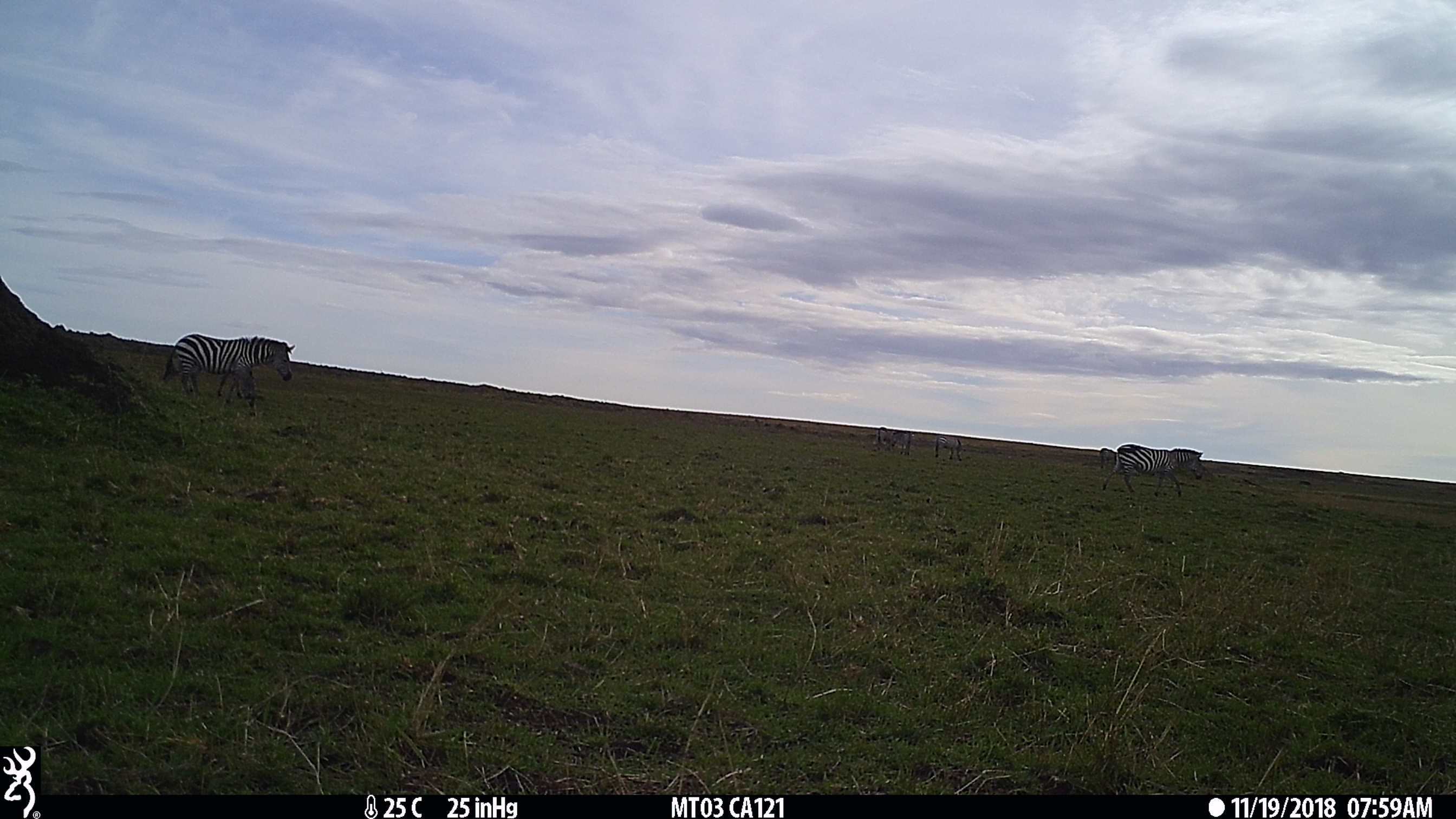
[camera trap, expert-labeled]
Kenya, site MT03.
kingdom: Animalia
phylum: Chordata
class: Mammalia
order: Perissodactyla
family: Equidae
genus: Equus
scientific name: Equus quagga burchellii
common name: burchell's zebra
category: zebra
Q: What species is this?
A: Zebra (burchell's zebra) (Equus quagga burchellii).